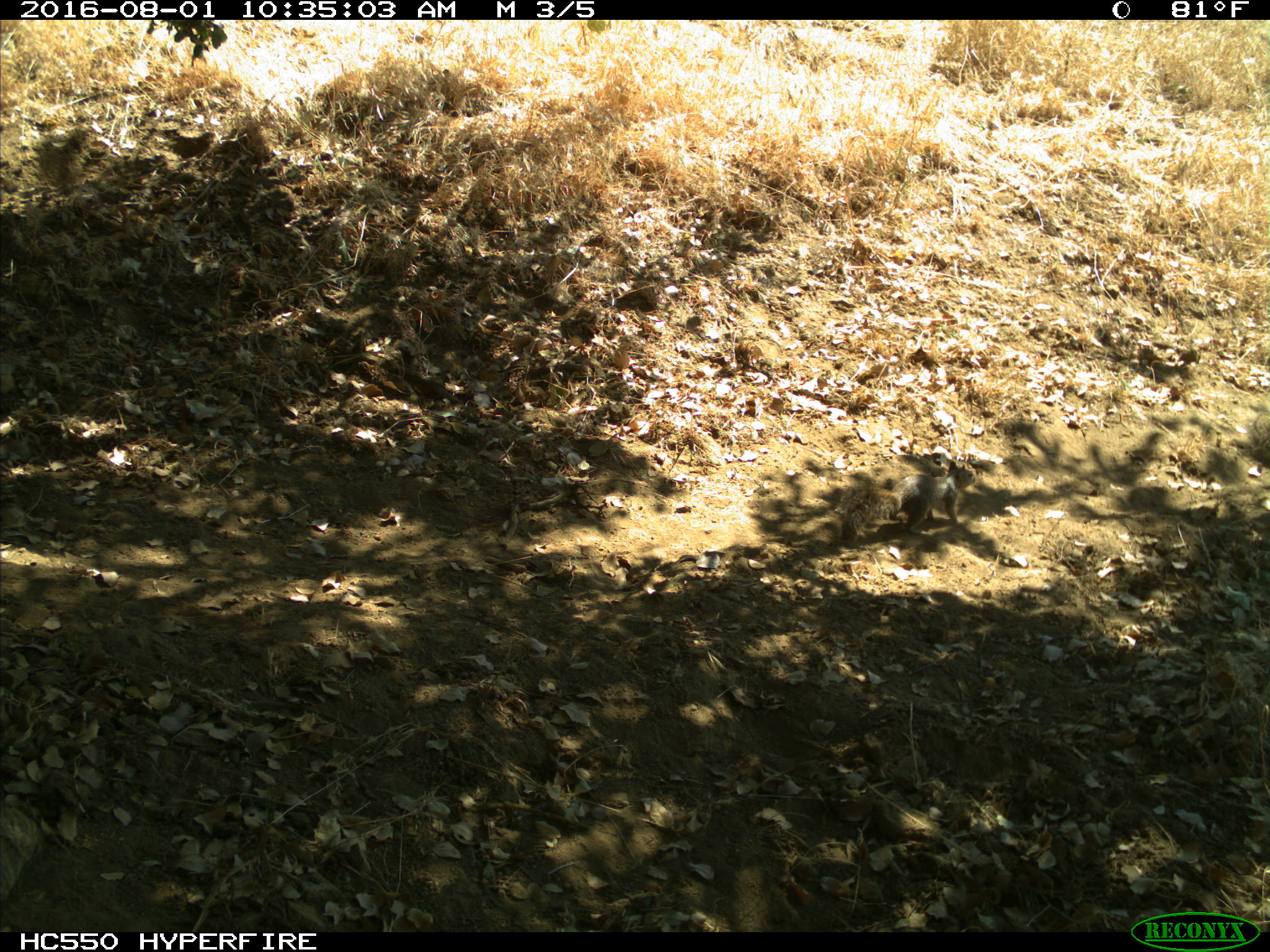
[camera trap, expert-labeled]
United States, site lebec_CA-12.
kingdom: Animalia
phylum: Chordata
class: Mammalia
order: Rodentia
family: Sciuridae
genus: Otospermophilus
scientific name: Otospermophilus beecheyi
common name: california ground squirrel